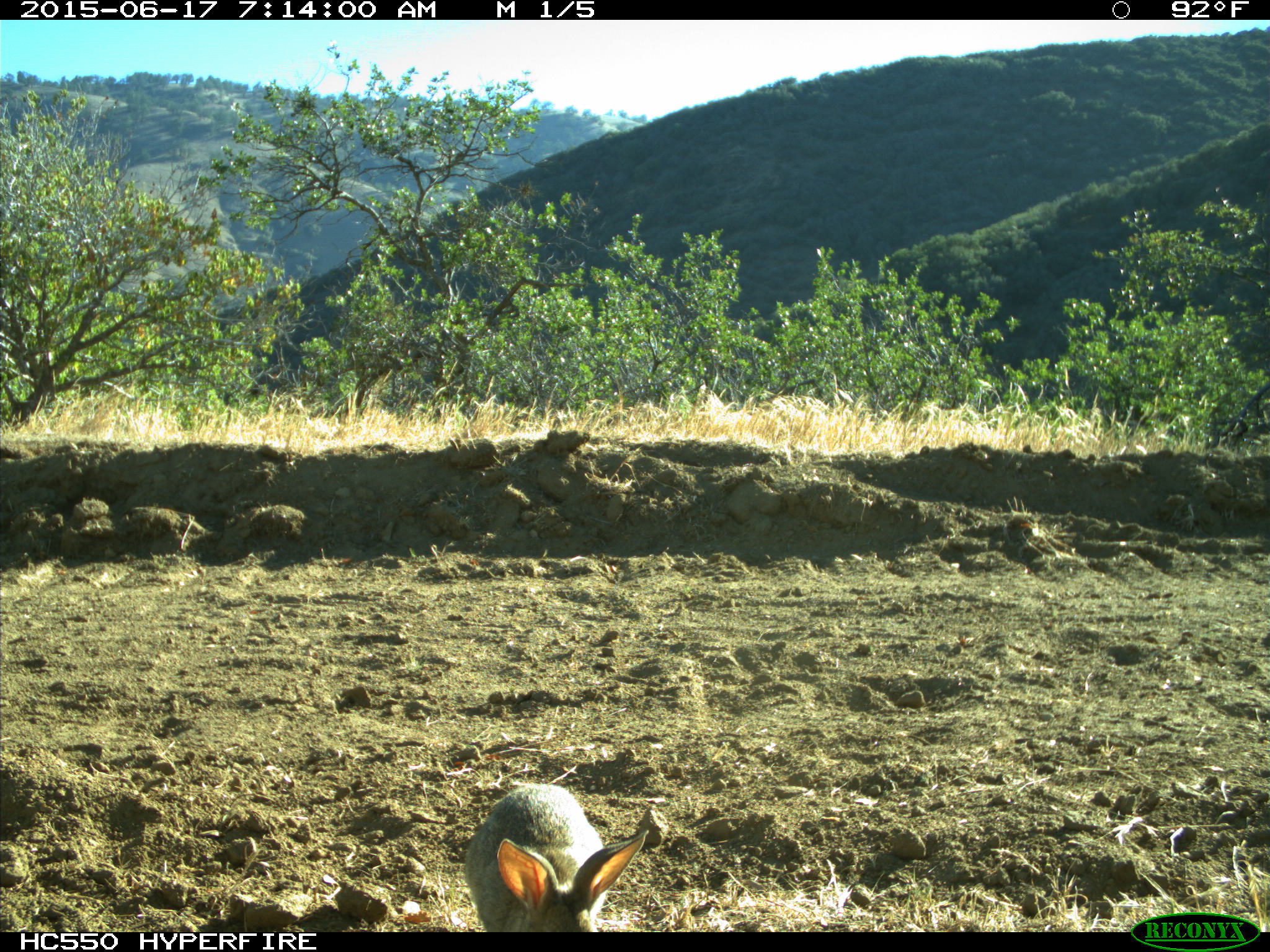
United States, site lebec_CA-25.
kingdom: Animalia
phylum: Chordata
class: Mammalia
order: Lagomorpha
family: Leporidae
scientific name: Leporidae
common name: rabbits and hares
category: unidentified rabbit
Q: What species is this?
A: Unidentified rabbit (rabbits and hares) (Leporidae).